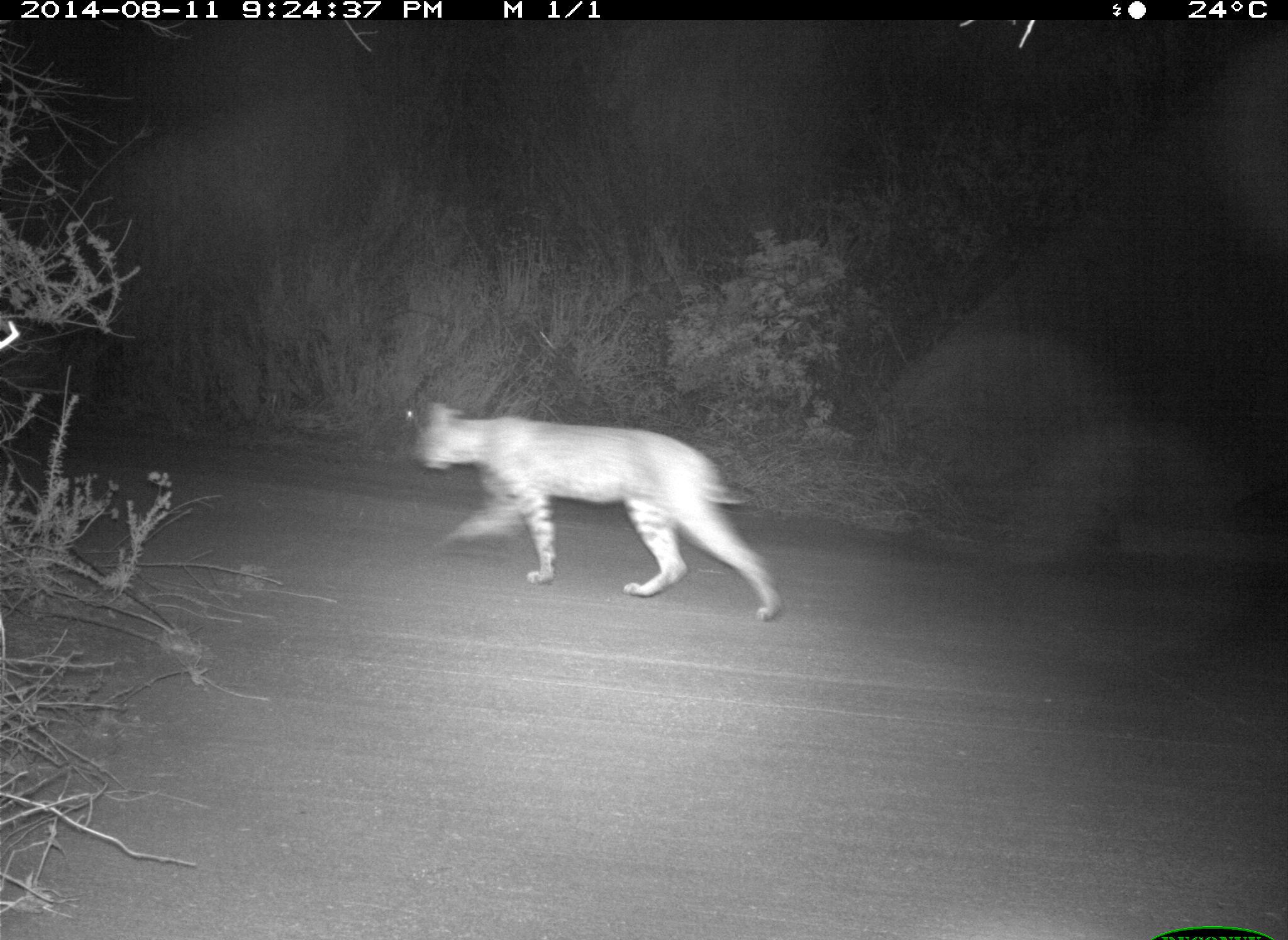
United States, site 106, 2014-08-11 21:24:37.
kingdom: Animalia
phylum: Chordata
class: Mammalia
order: Carnivora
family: Felidae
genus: Lynx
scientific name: Lynx rufus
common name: bobcat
Bobcat (Lynx rufus).